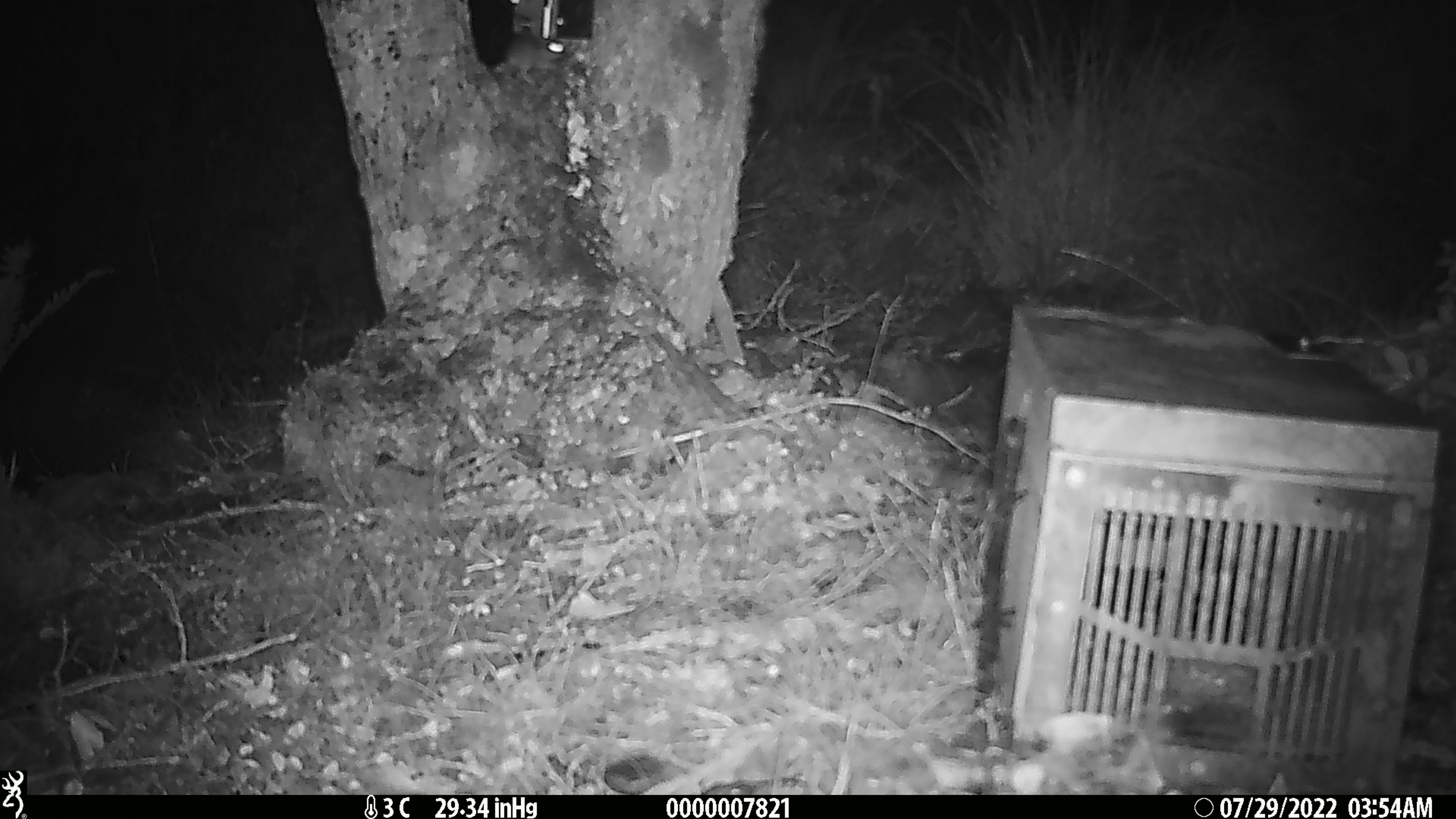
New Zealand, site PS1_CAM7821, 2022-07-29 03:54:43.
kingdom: Animalia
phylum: Chordata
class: Mammalia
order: Rodentia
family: Muridae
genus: Mus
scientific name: Mus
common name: mouse